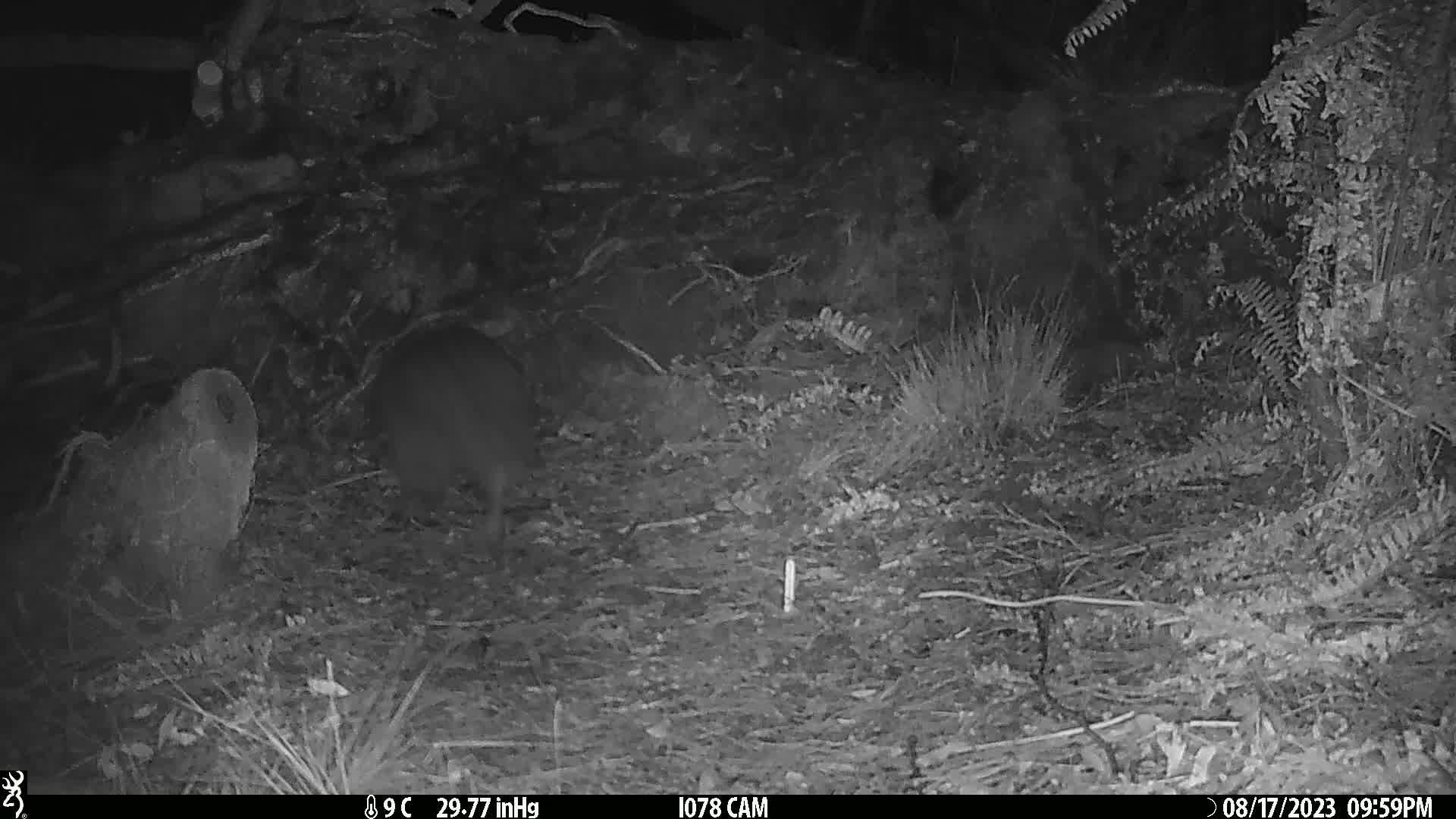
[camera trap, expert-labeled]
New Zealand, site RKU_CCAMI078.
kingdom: Animalia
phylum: Chordata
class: Aves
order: Apterygiformes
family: Apterygidae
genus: Apteryx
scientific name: Apteryx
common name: kiwi